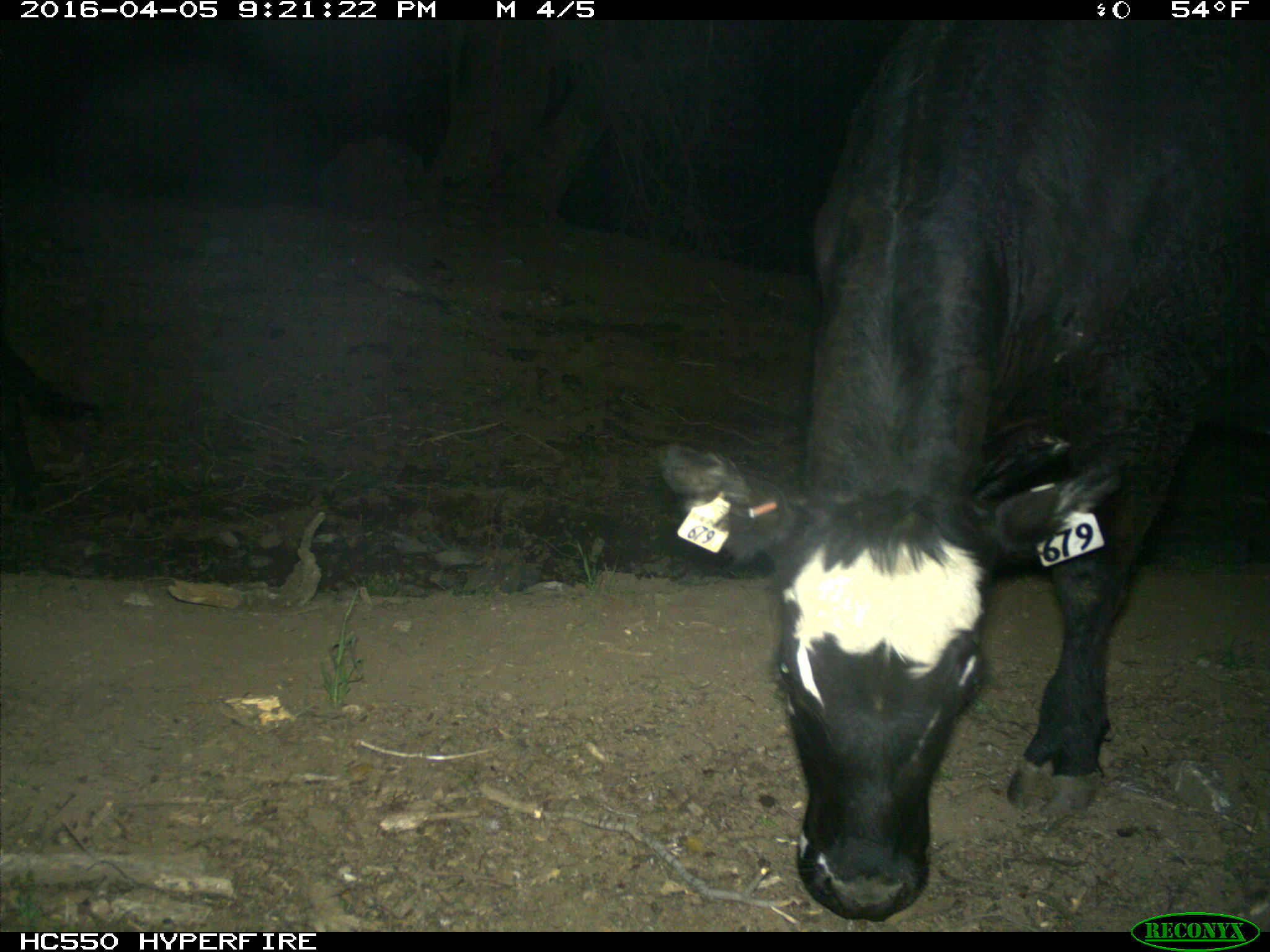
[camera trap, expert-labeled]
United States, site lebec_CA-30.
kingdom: Animalia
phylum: Chordata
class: Mammalia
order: Artiodactyla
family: Bovidae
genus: Bos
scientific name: Bos taurus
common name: domestic cow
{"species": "Bos taurus (domestic cow)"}